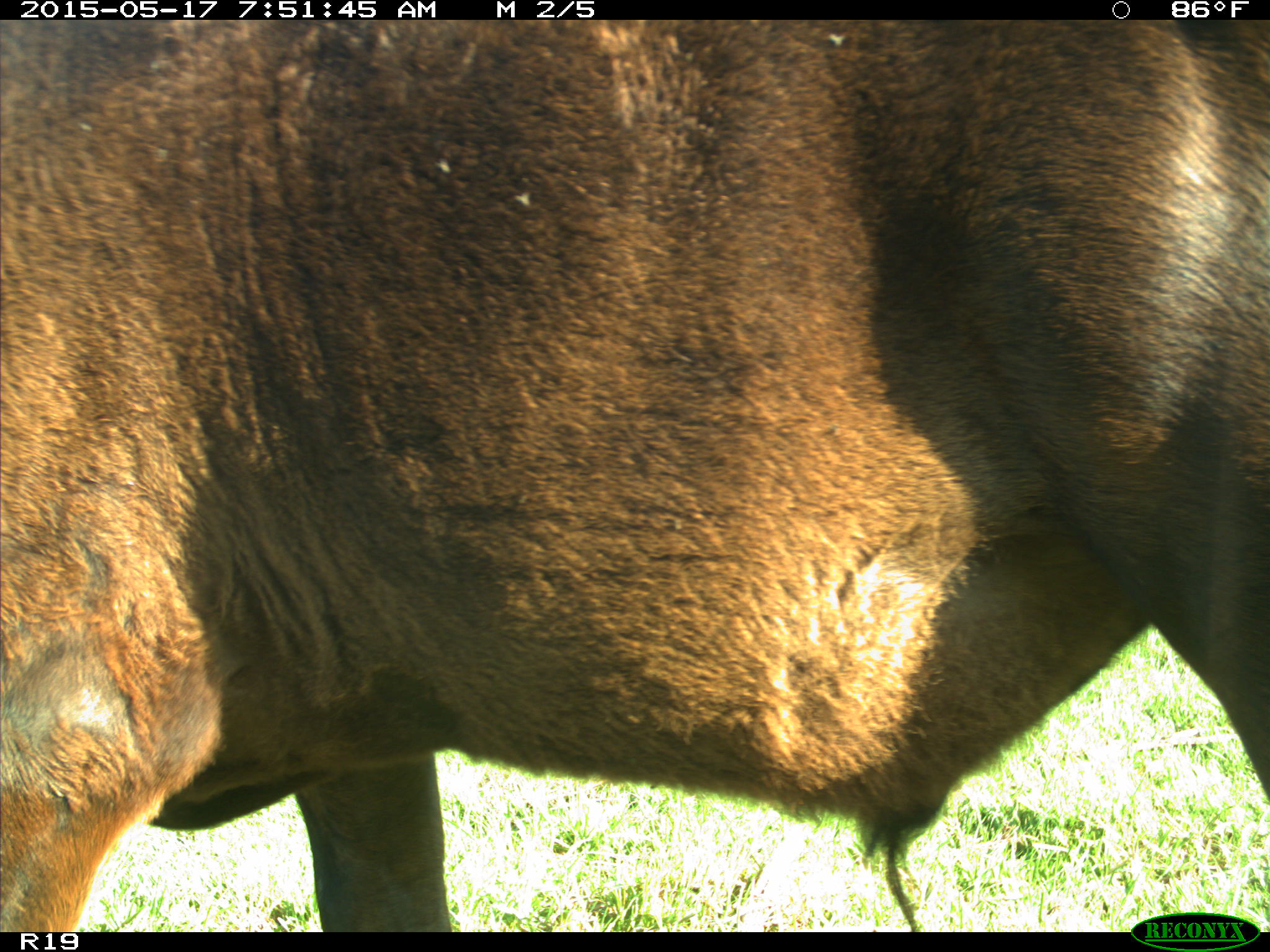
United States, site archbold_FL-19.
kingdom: Animalia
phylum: Chordata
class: Mammalia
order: Artiodactyla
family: Bovidae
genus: Bos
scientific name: Bos taurus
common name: domestic cow